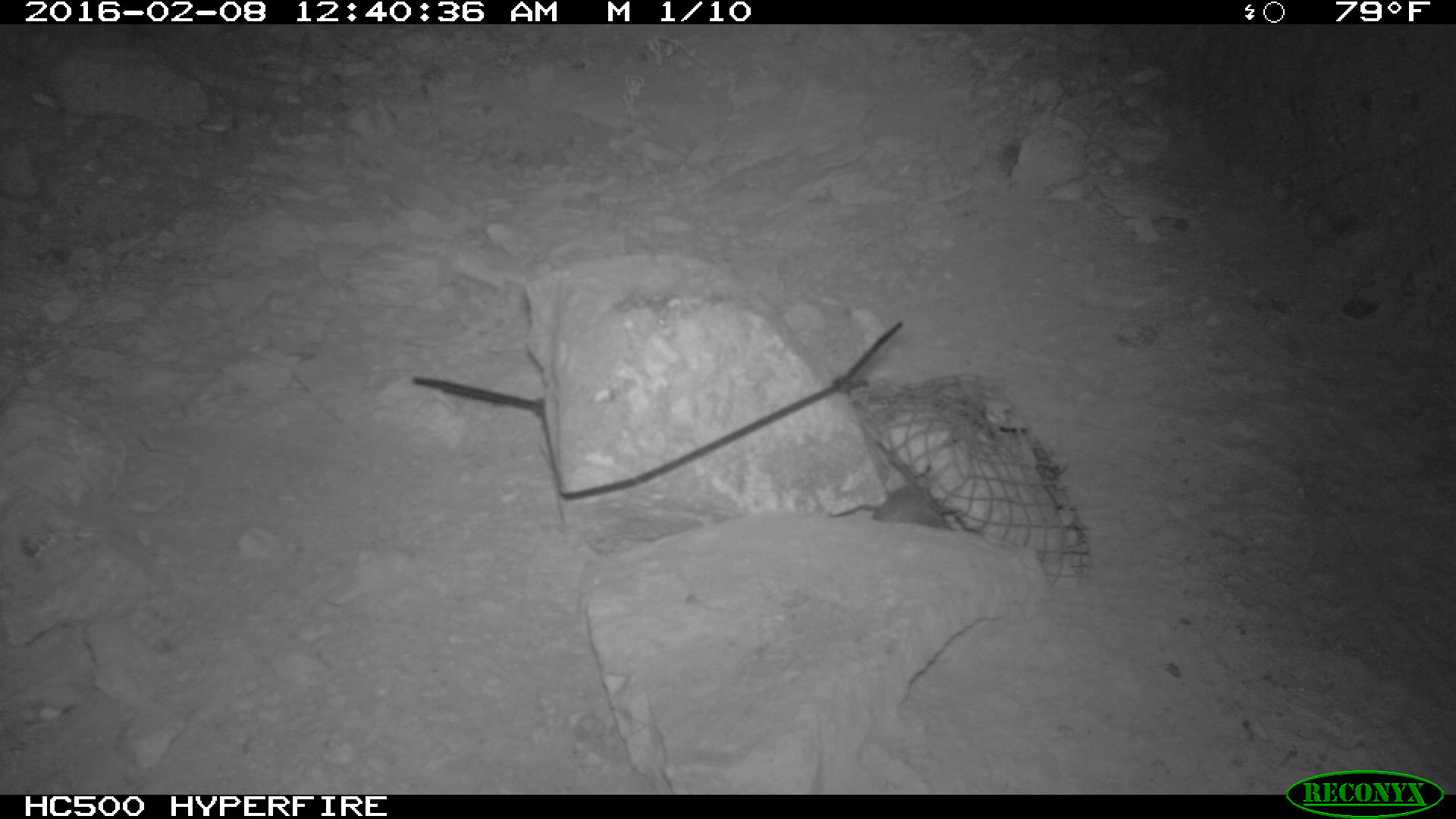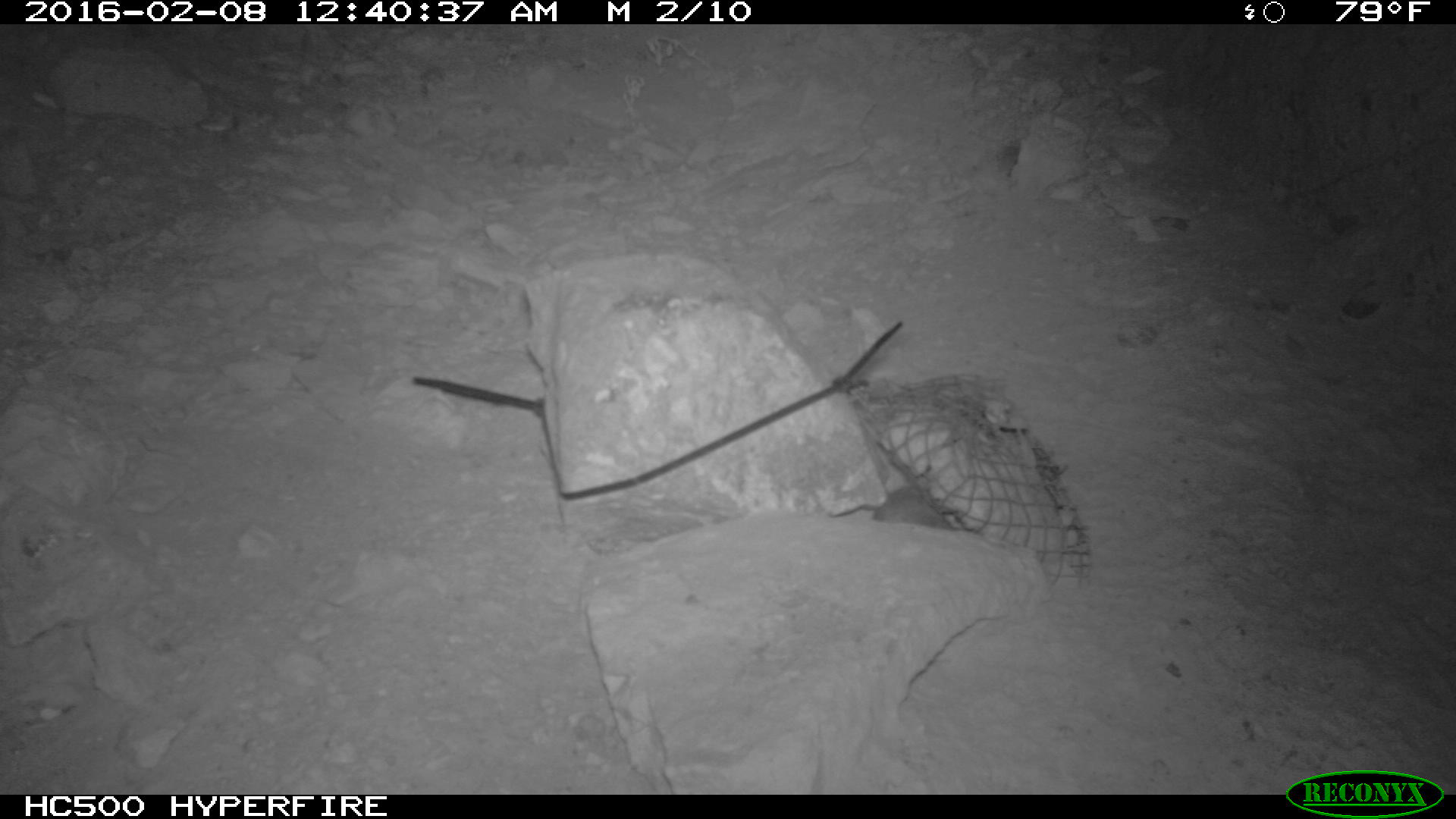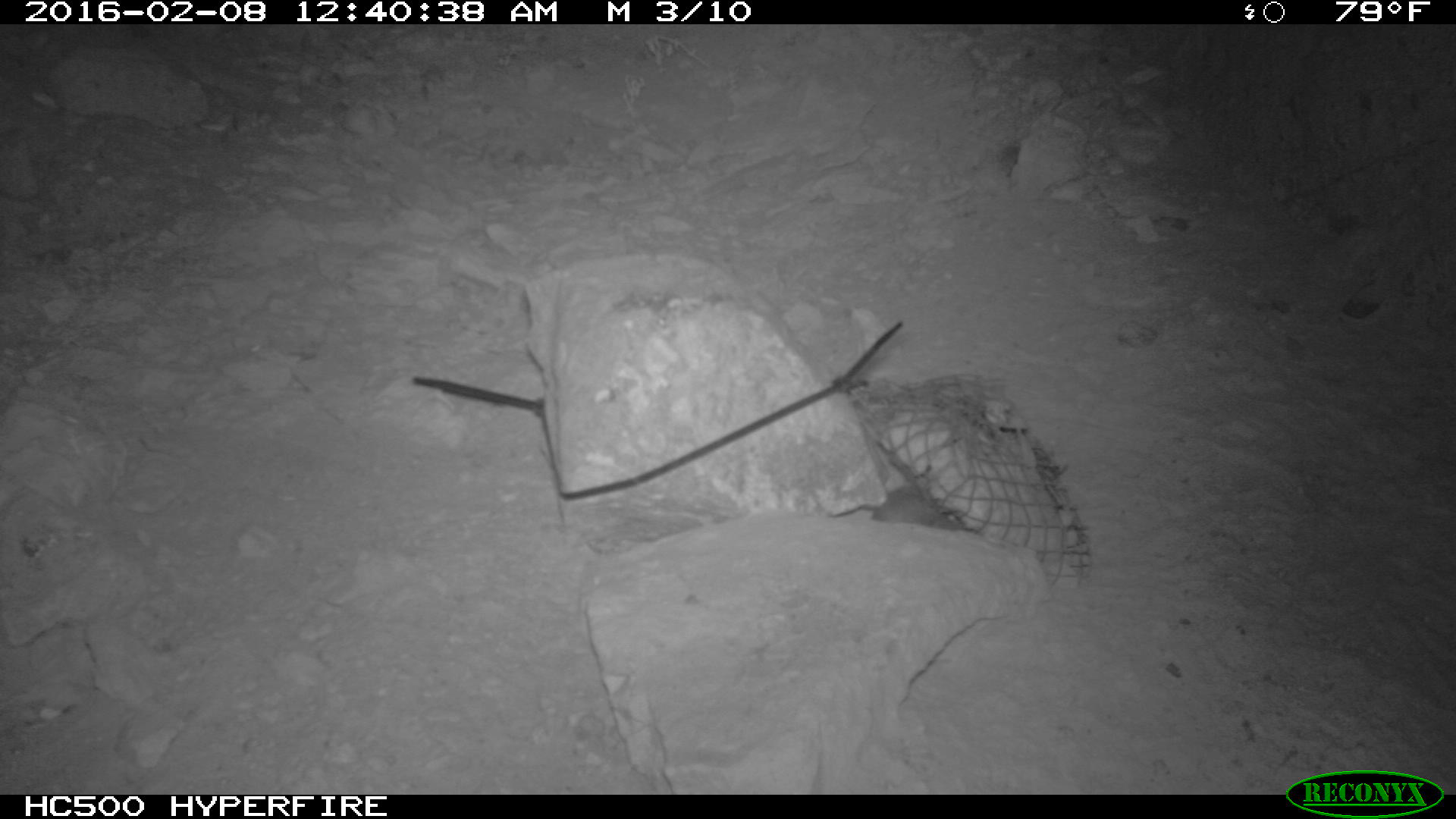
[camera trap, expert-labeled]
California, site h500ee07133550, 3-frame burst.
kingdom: Animalia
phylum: Chordata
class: Mammalia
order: Rodentia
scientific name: Rodentia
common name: rodent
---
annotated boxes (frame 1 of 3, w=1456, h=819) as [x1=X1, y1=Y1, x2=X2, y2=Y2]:
rodent: [x1=874, y1=484, x2=956, y2=529]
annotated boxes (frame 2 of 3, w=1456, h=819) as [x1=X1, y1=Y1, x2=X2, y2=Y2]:
rodent: [x1=871, y1=475, x2=954, y2=529]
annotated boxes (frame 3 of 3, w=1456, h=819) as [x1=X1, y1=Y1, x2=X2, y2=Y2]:
rodent: [x1=871, y1=487, x2=965, y2=532]